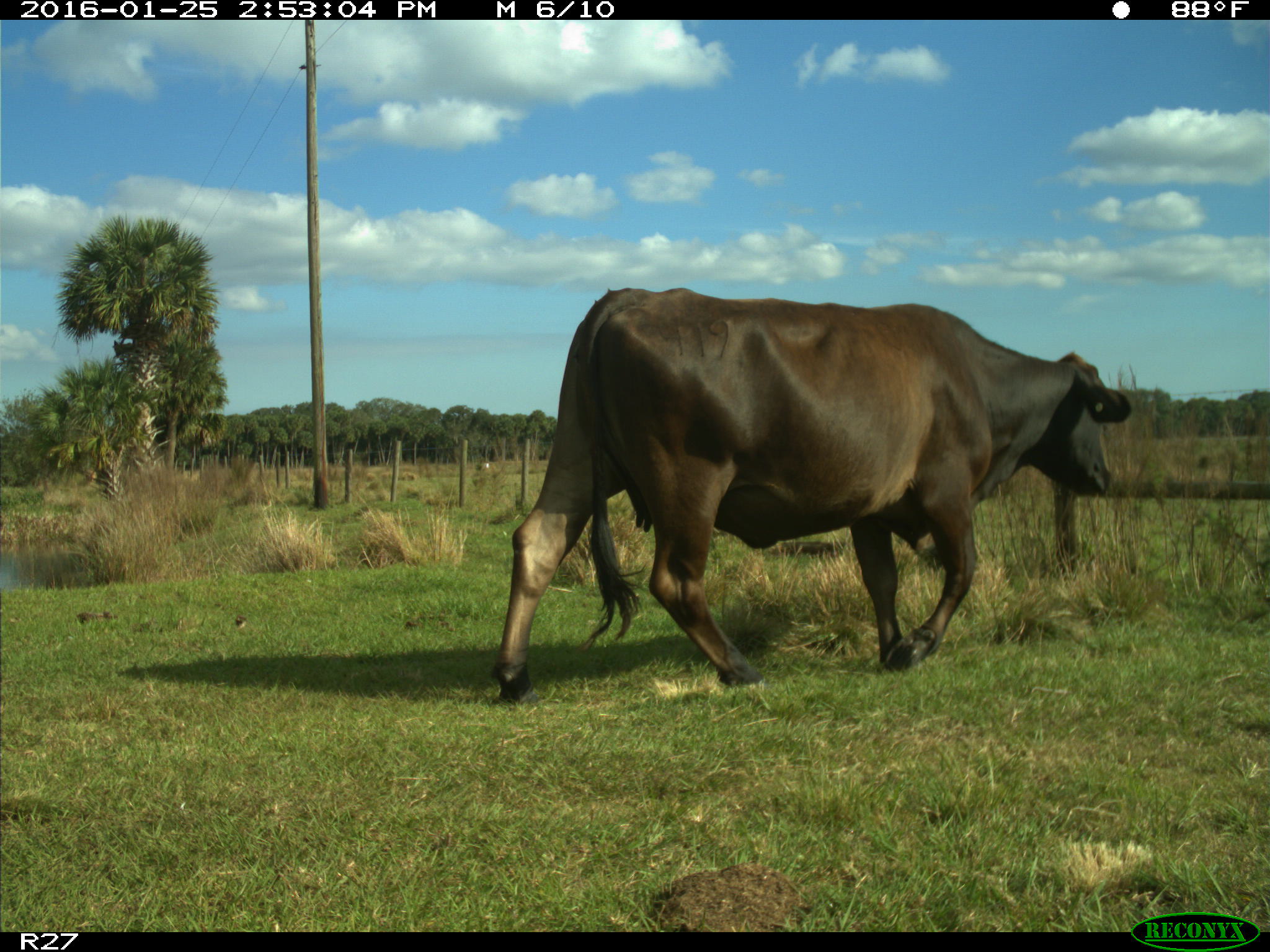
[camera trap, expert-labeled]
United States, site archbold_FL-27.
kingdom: Animalia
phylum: Chordata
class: Mammalia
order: Artiodactyla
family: Bovidae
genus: Bos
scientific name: Bos taurus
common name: domestic cow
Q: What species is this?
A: Bos taurus (domestic cow).